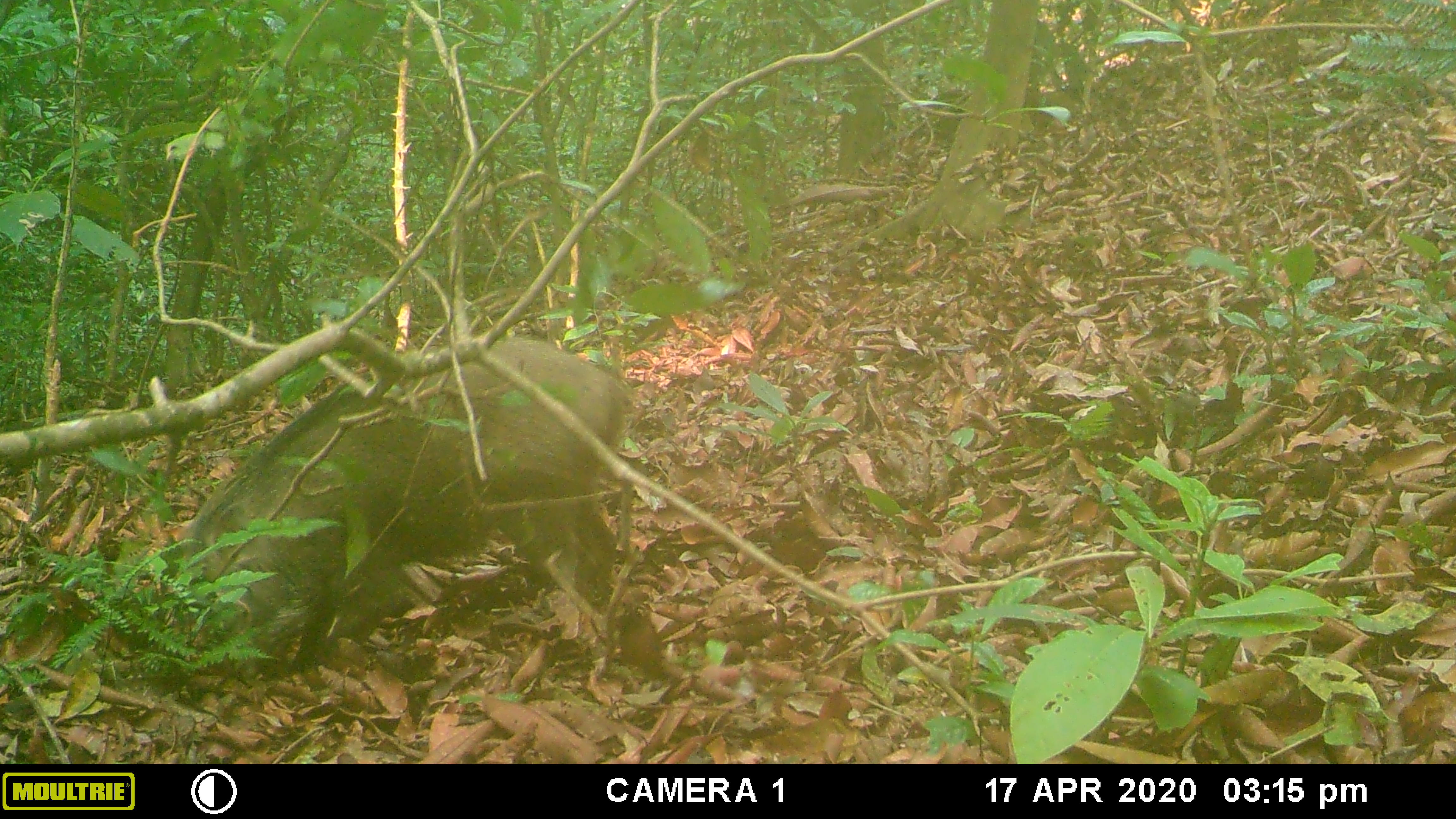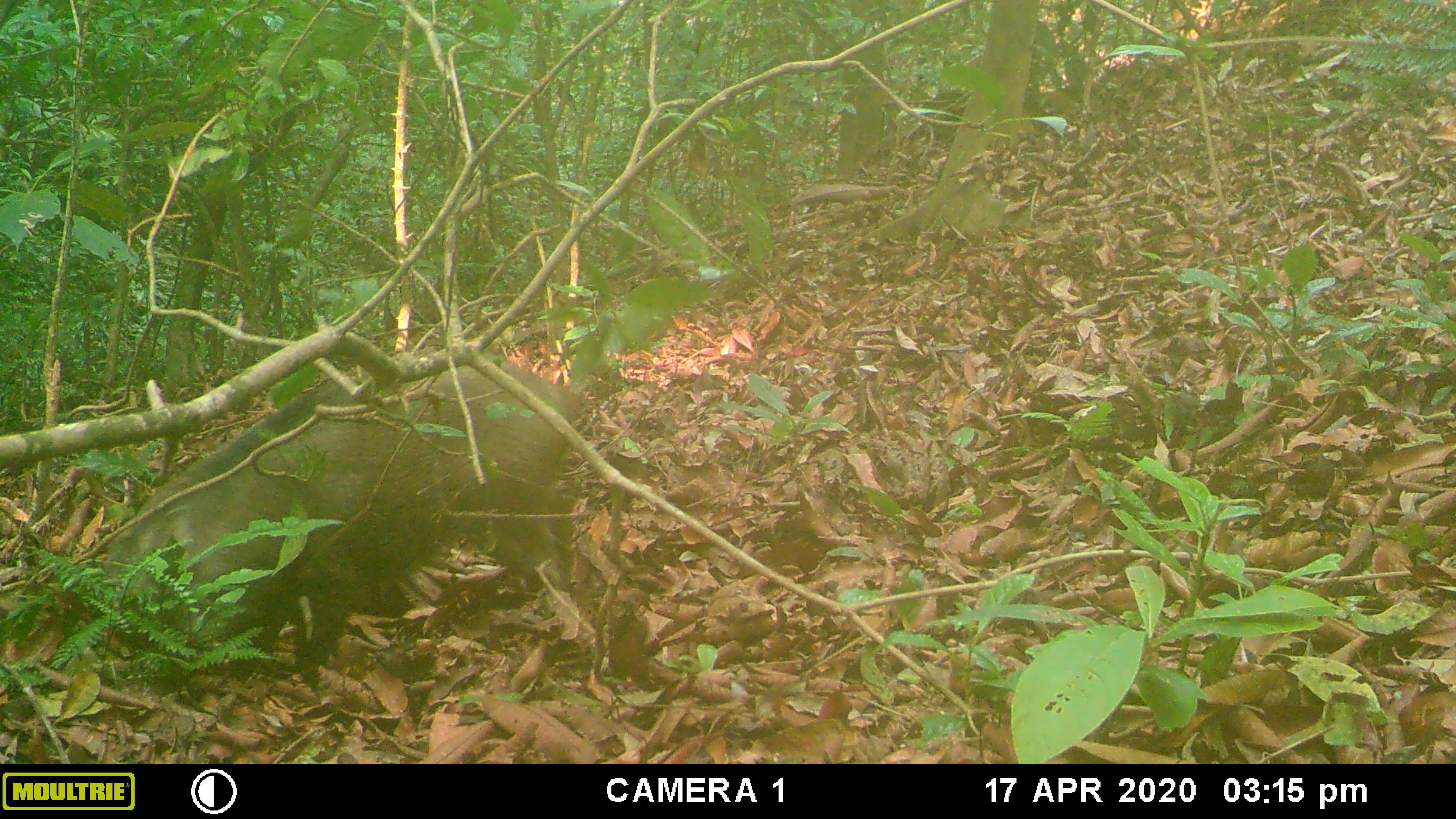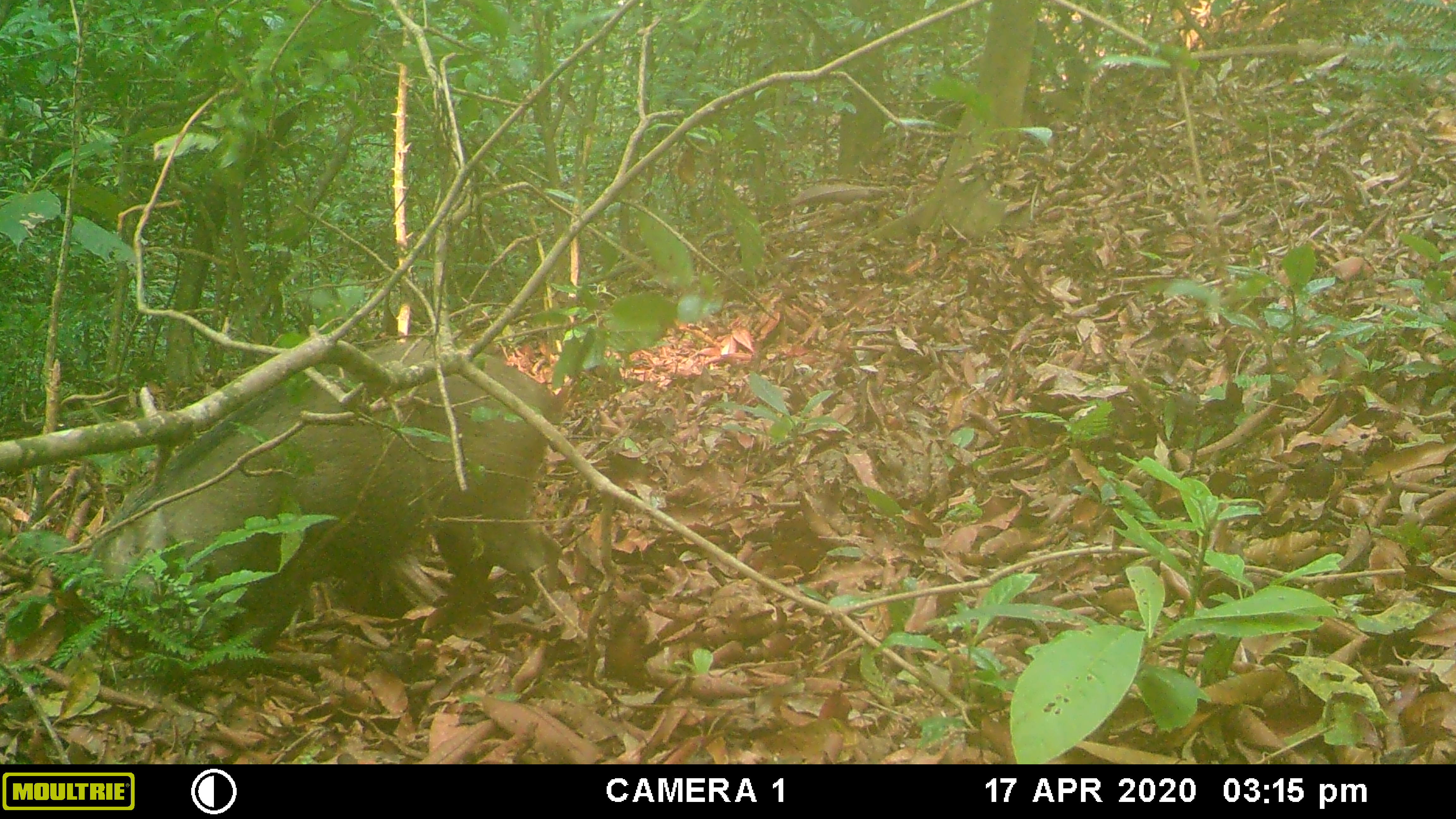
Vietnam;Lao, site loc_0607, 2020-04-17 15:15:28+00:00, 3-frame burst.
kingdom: Animalia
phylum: Chordata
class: Mammalia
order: Artiodactyla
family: Suidae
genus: Sus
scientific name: Sus scrofa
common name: eurasian wild pig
Eurasian wild pig (Sus scrofa). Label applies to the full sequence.